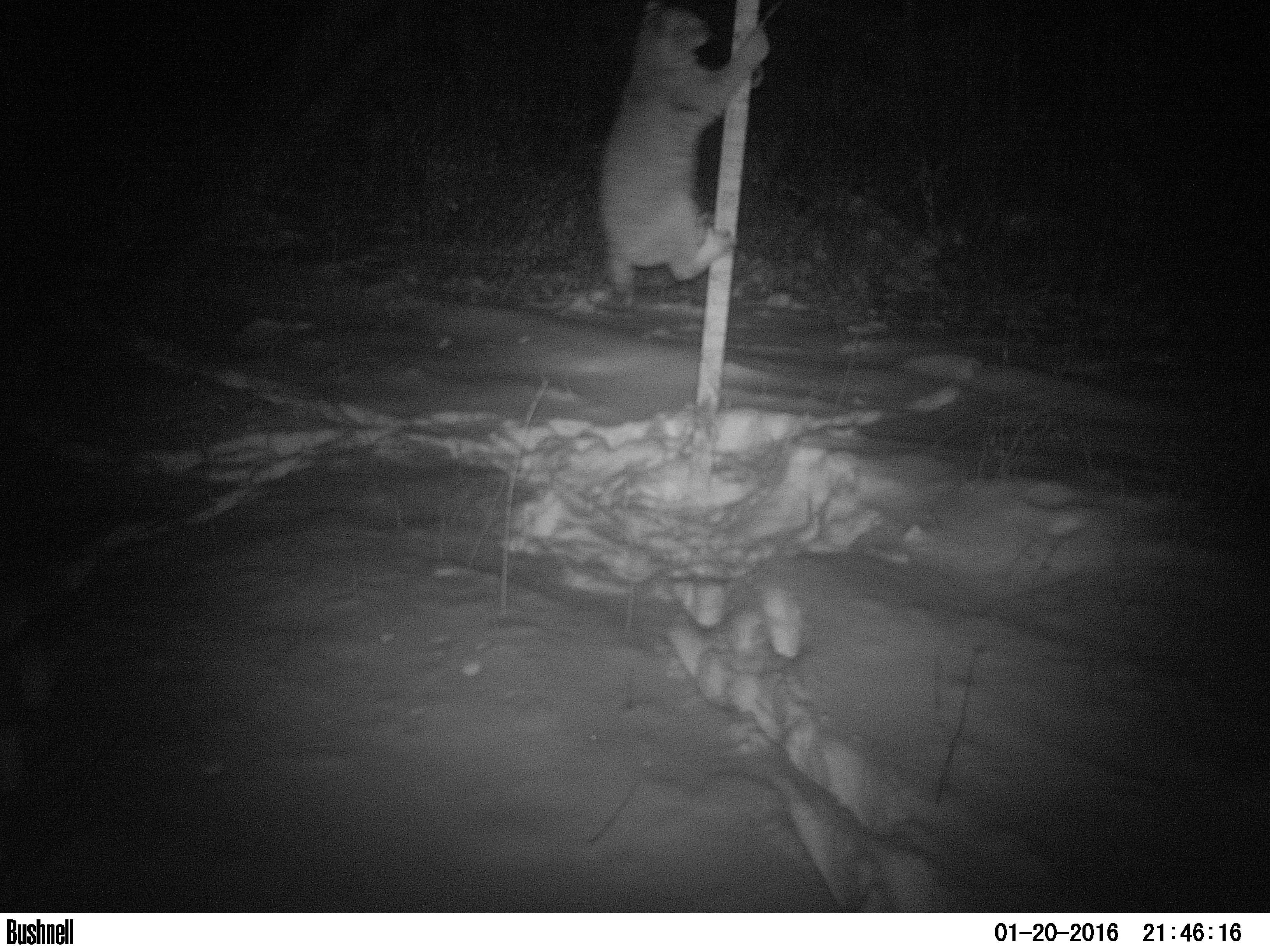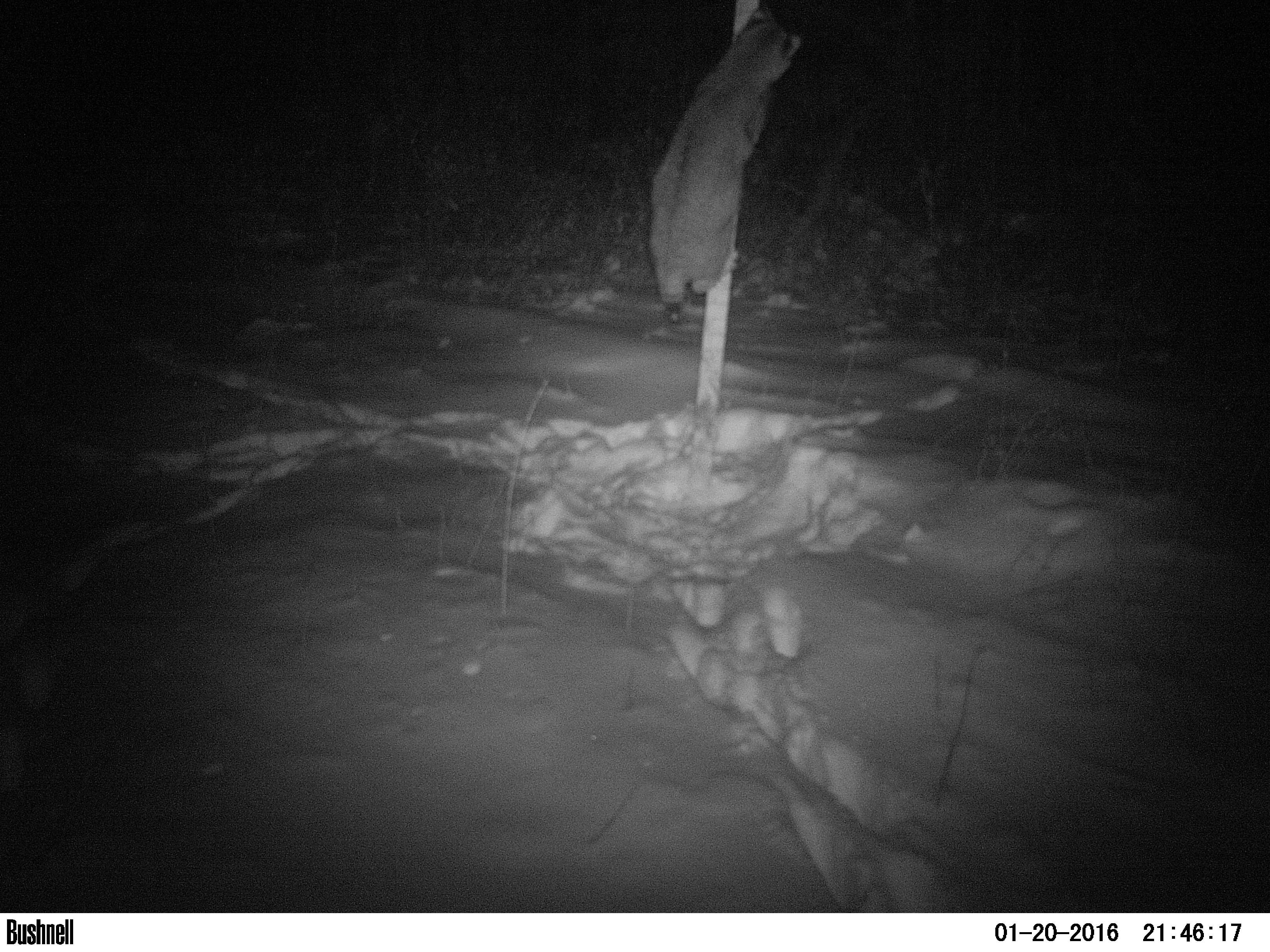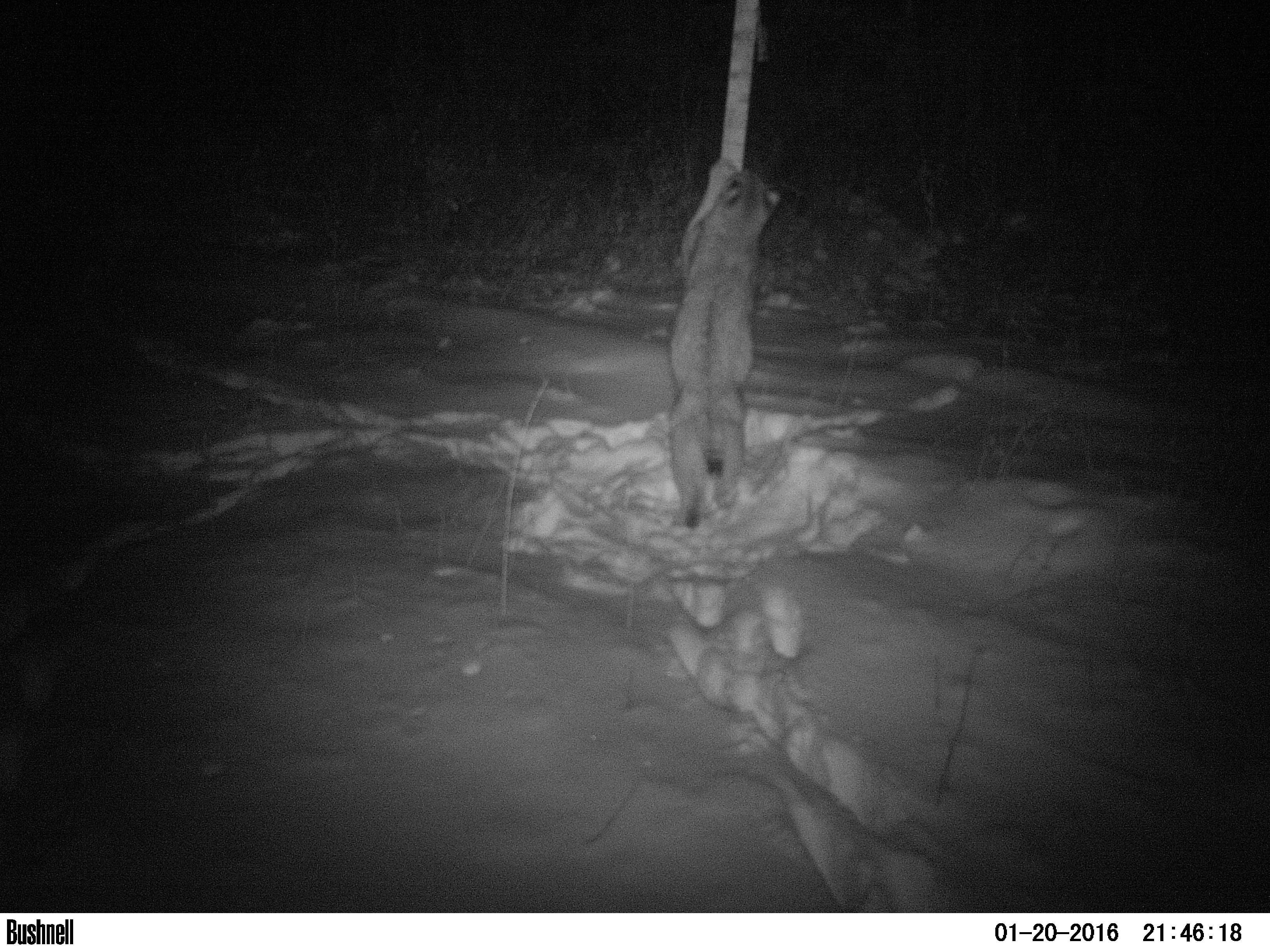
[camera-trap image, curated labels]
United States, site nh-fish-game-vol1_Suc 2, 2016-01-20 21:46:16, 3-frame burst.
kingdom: Animalia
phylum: Chordata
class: Mammalia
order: Carnivora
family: Felidae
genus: Lynx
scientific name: Lynx rufus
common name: bobcat